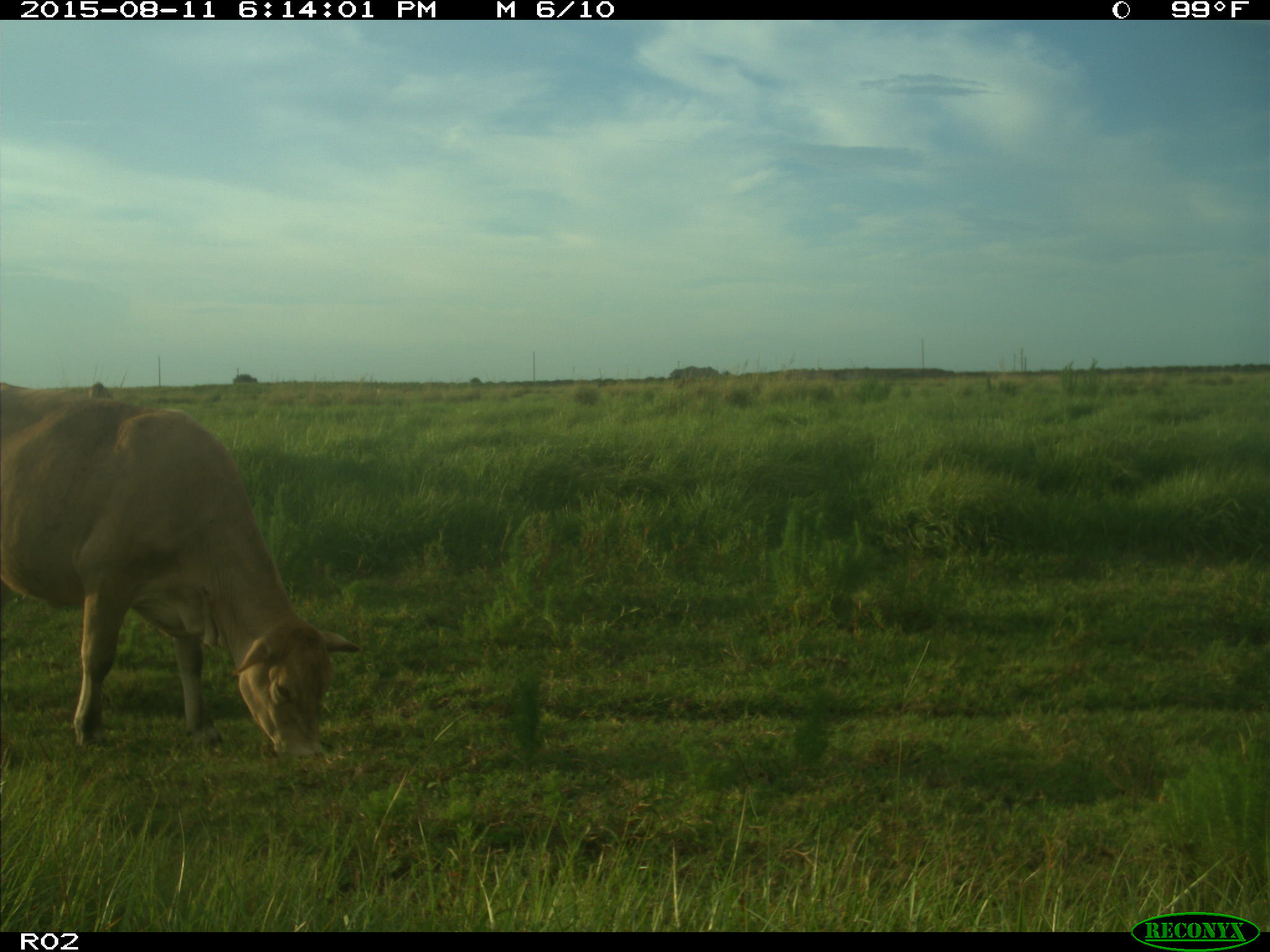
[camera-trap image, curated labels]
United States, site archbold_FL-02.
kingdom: Animalia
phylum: Chordata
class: Mammalia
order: Artiodactyla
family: Bovidae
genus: Bos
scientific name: Bos taurus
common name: domestic cow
Bos taurus (domestic cow).